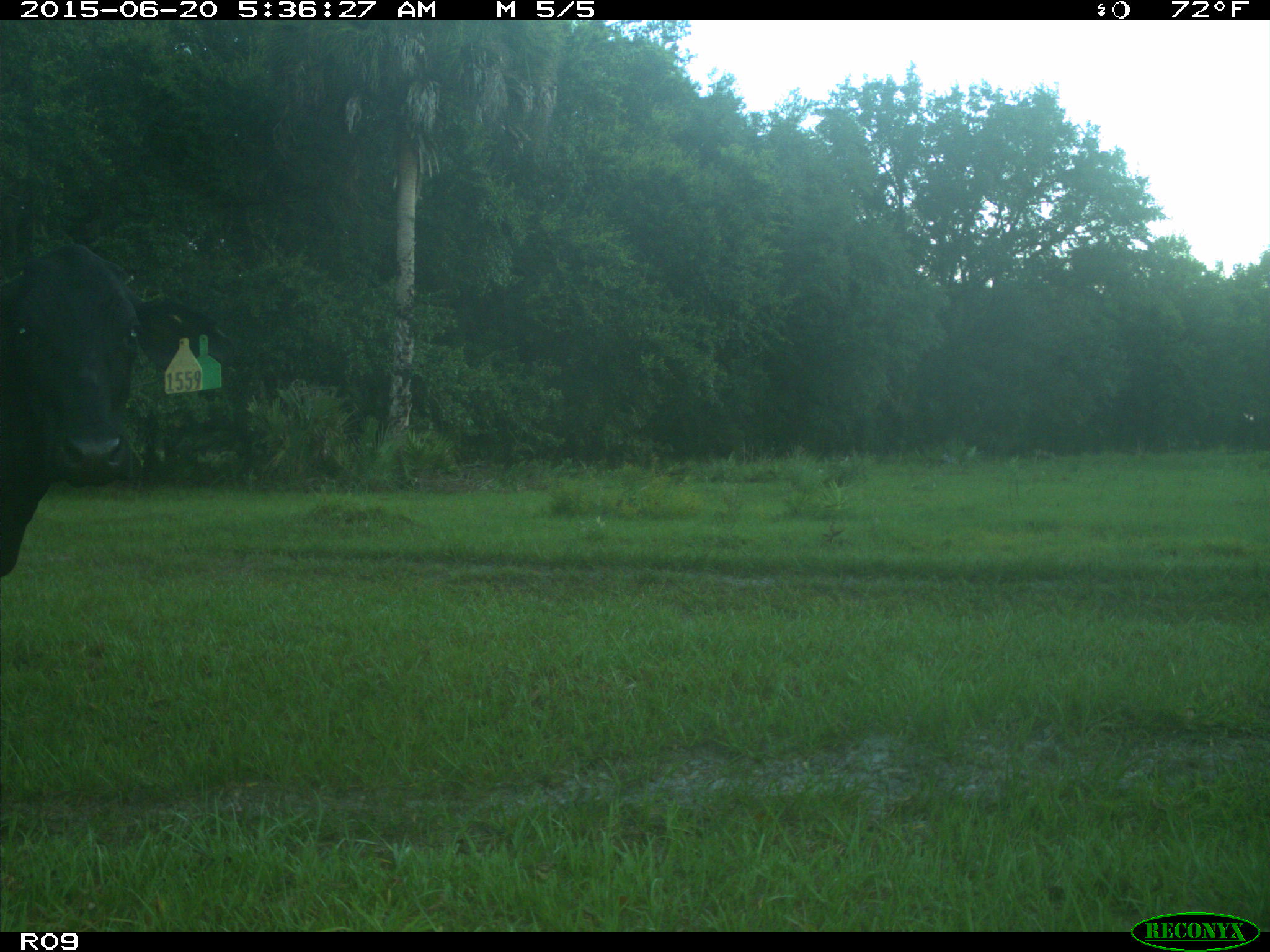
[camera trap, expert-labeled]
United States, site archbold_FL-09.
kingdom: Animalia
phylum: Chordata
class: Mammalia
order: Artiodactyla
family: Bovidae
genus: Bos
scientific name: Bos taurus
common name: domestic cow